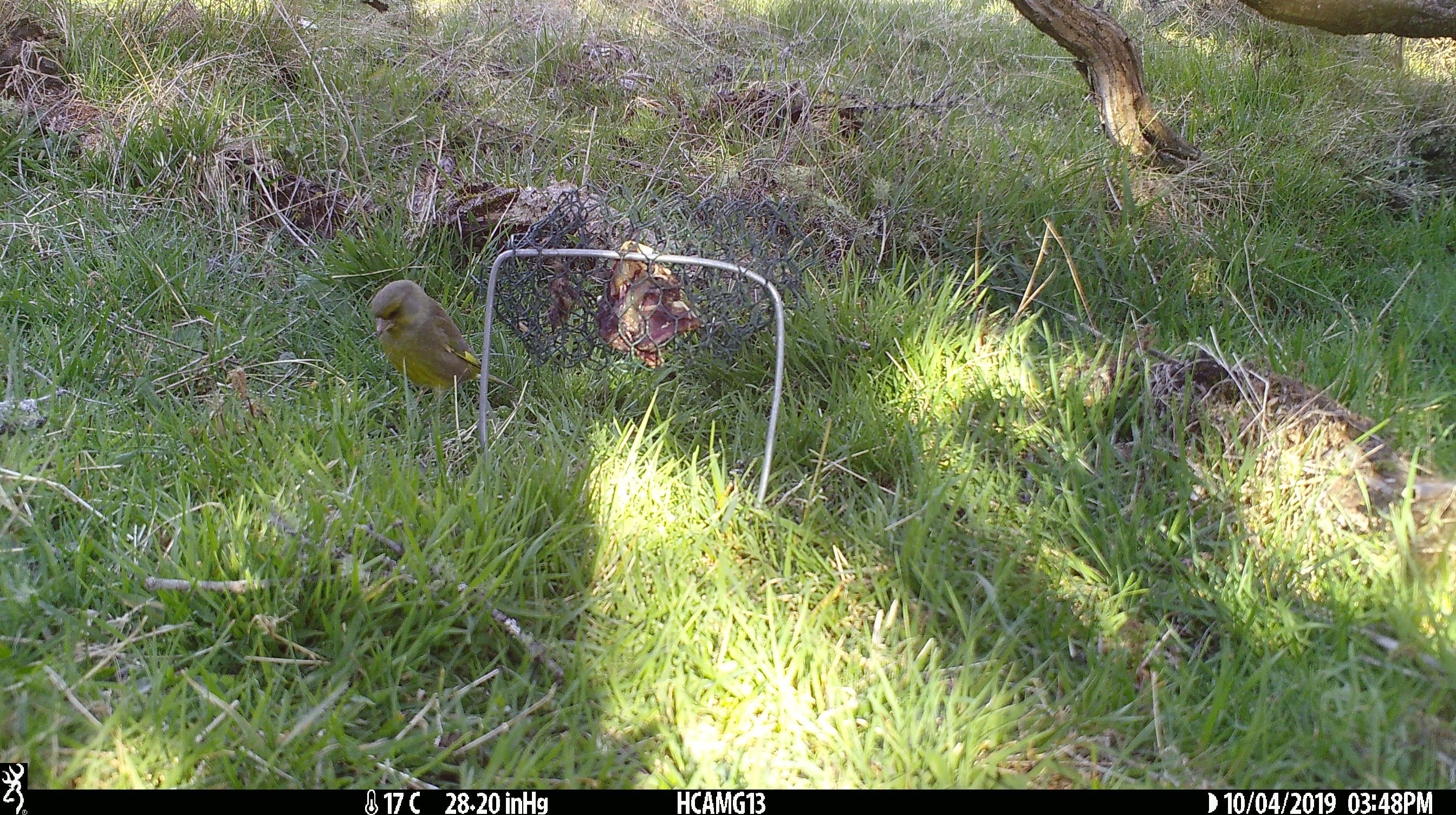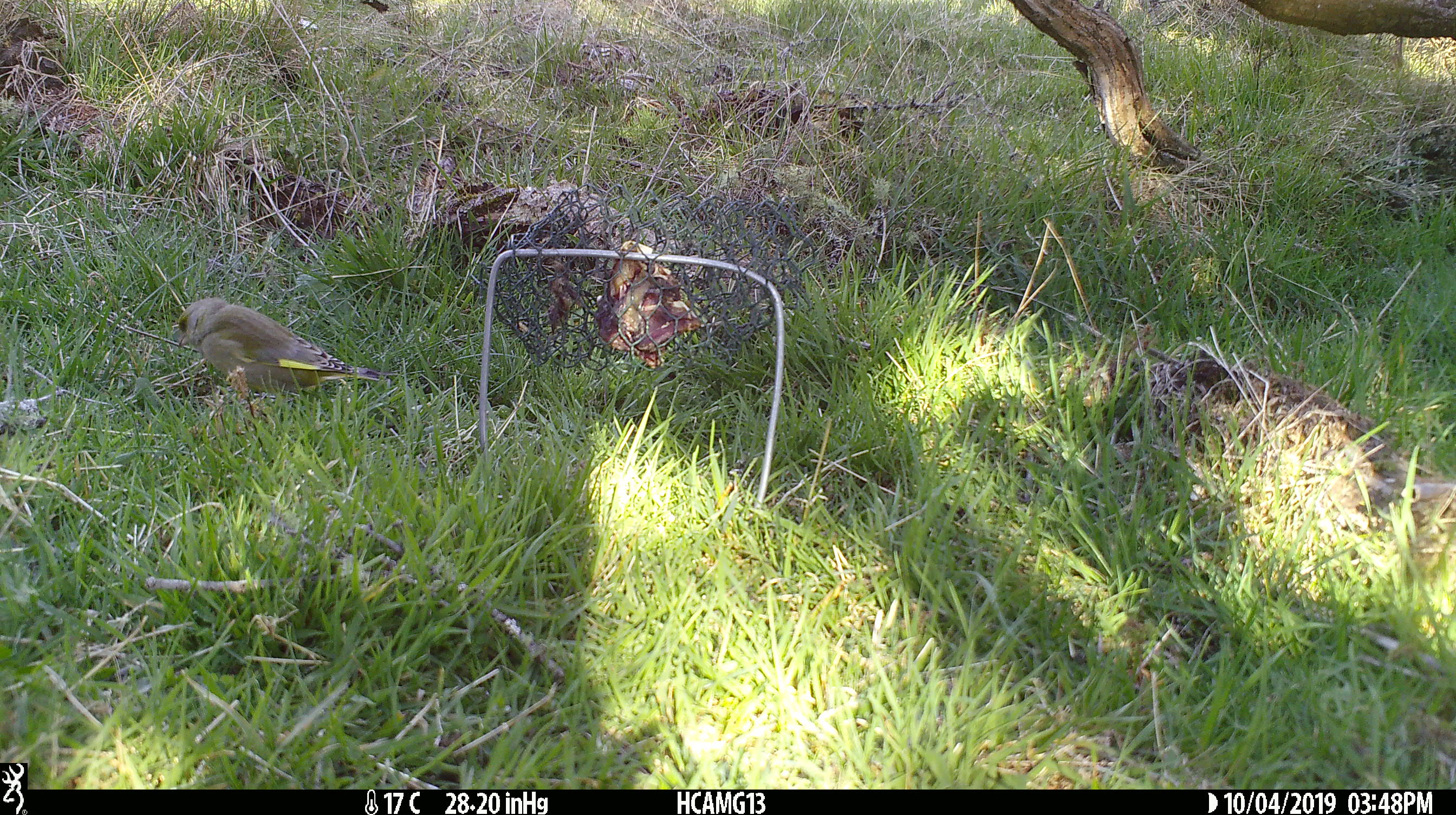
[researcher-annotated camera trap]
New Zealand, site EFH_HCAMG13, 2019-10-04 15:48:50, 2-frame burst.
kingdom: Animalia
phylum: Chordata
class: Aves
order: Passeriformes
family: Fringillidae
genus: Chloris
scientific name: Chloris chloris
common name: greenfinch